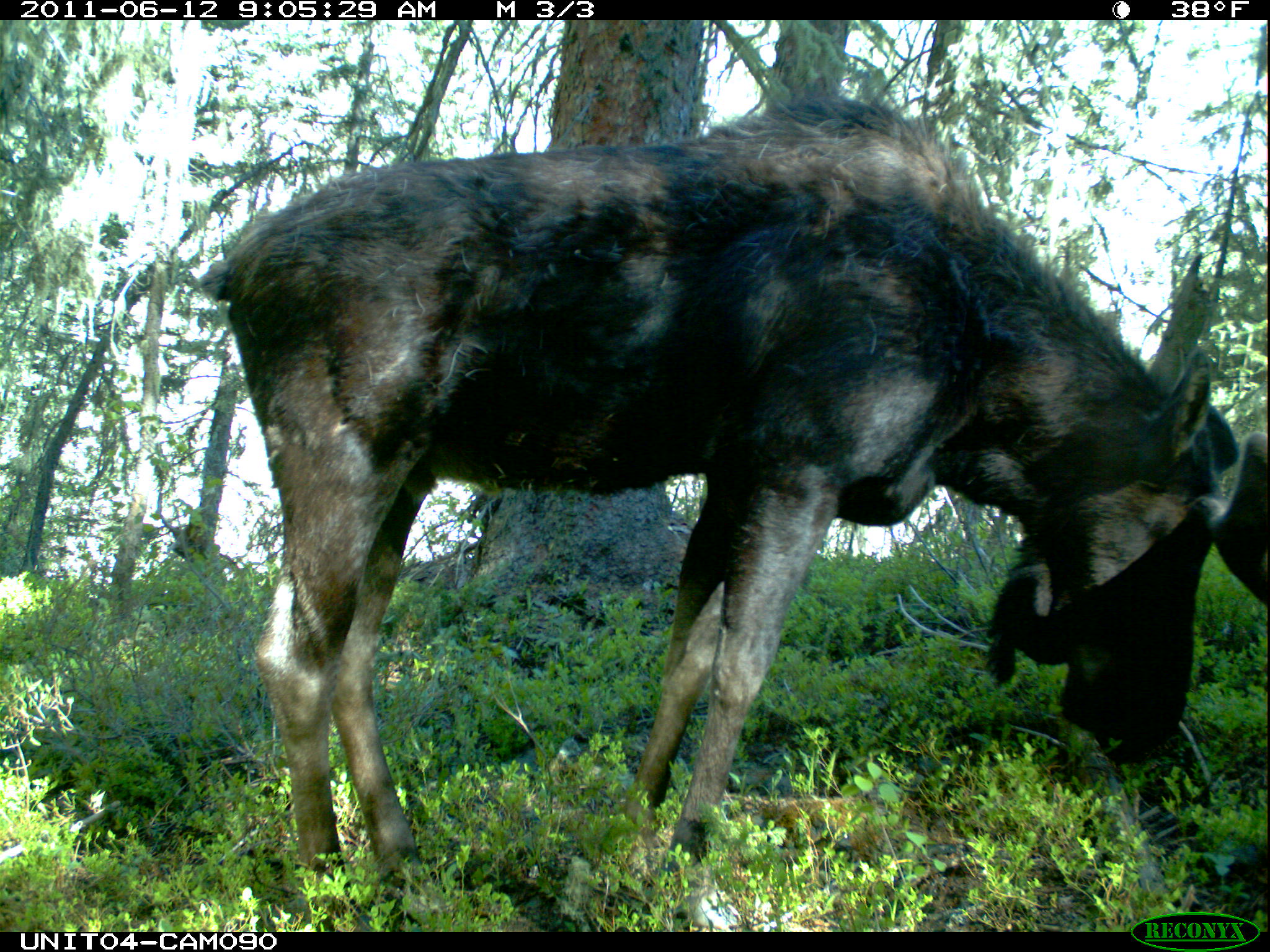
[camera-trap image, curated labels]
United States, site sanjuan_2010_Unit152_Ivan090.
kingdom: Animalia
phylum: Chordata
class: Mammalia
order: Artiodactyla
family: Cervidae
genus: Alces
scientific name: Alces alces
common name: moose